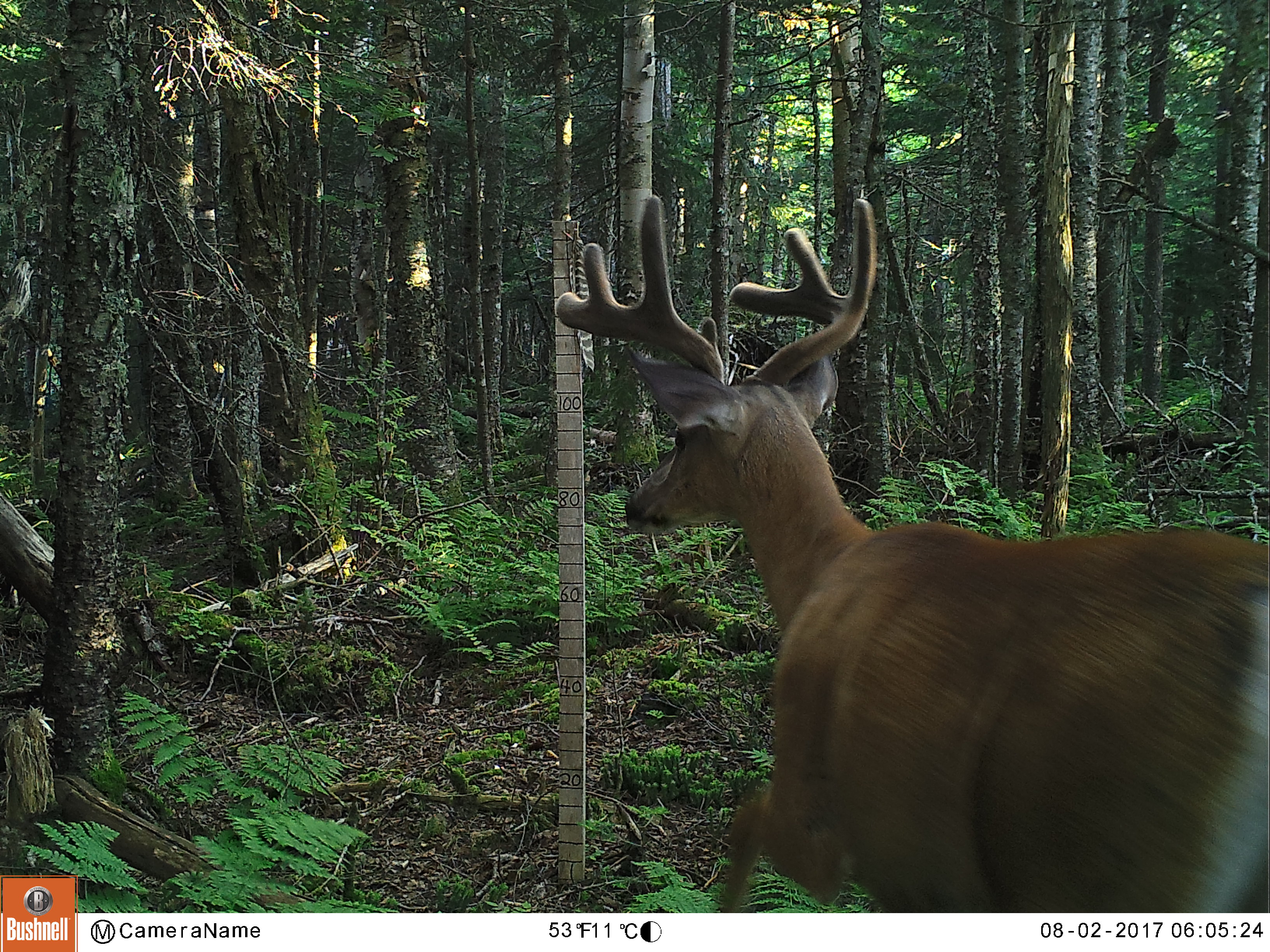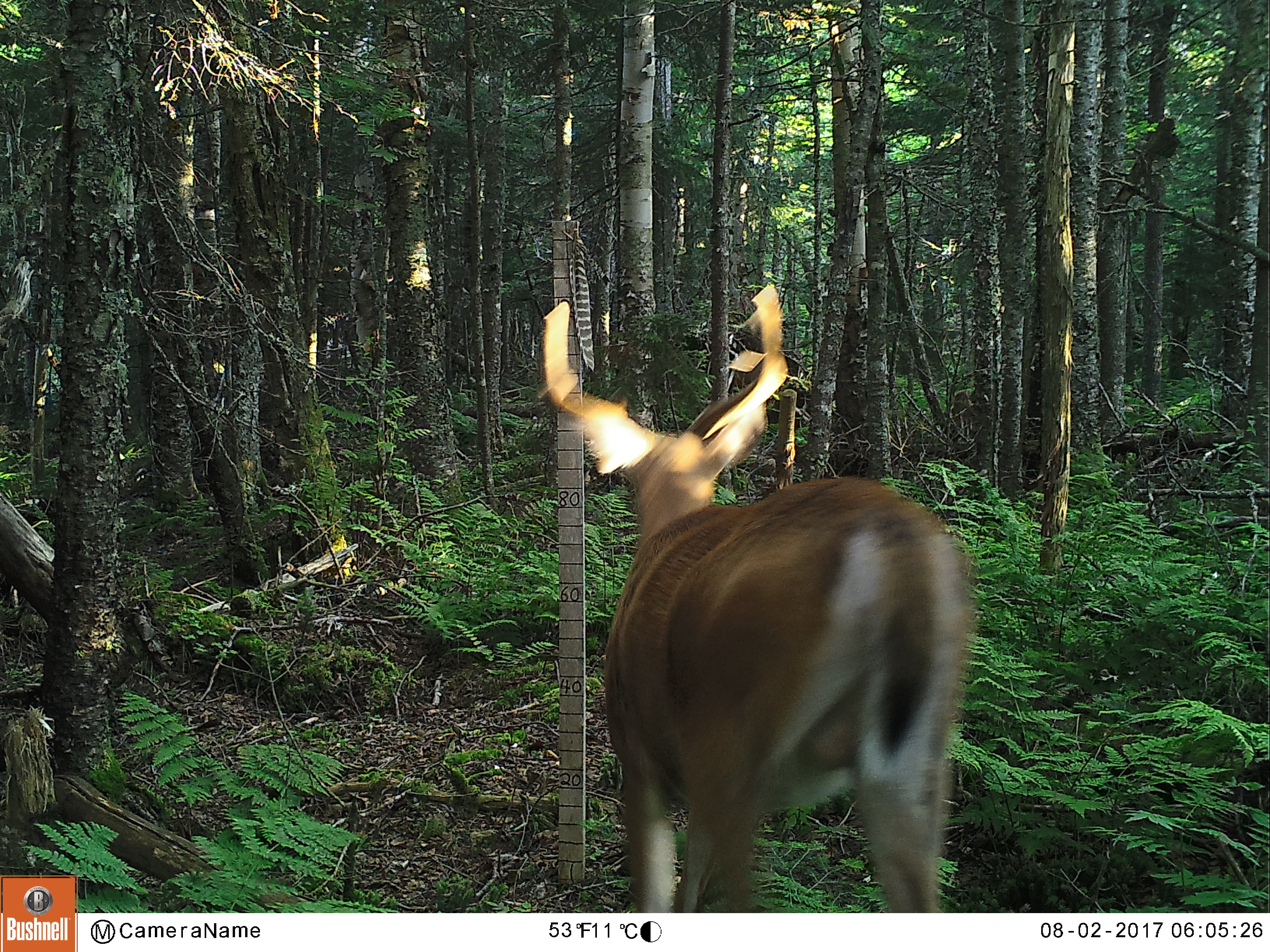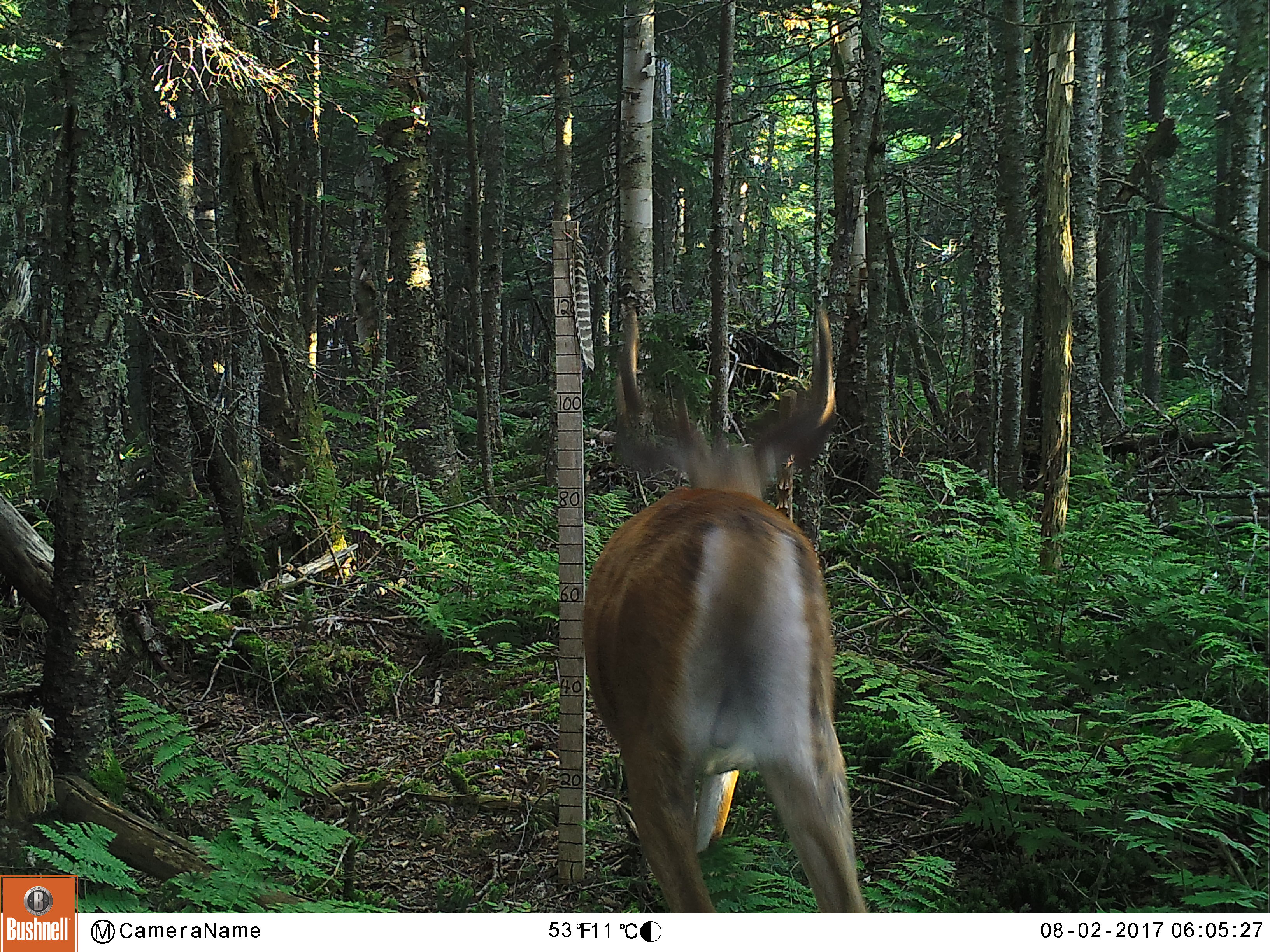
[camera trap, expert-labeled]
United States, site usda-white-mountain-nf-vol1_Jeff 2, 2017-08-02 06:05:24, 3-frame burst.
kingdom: Animalia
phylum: Chordata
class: Mammalia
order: Artiodactyla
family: Cervidae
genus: Odocoileus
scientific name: Odocoileus virginianus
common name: white-tailed deer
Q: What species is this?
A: White-tailed deer (Odocoileus virginianus).